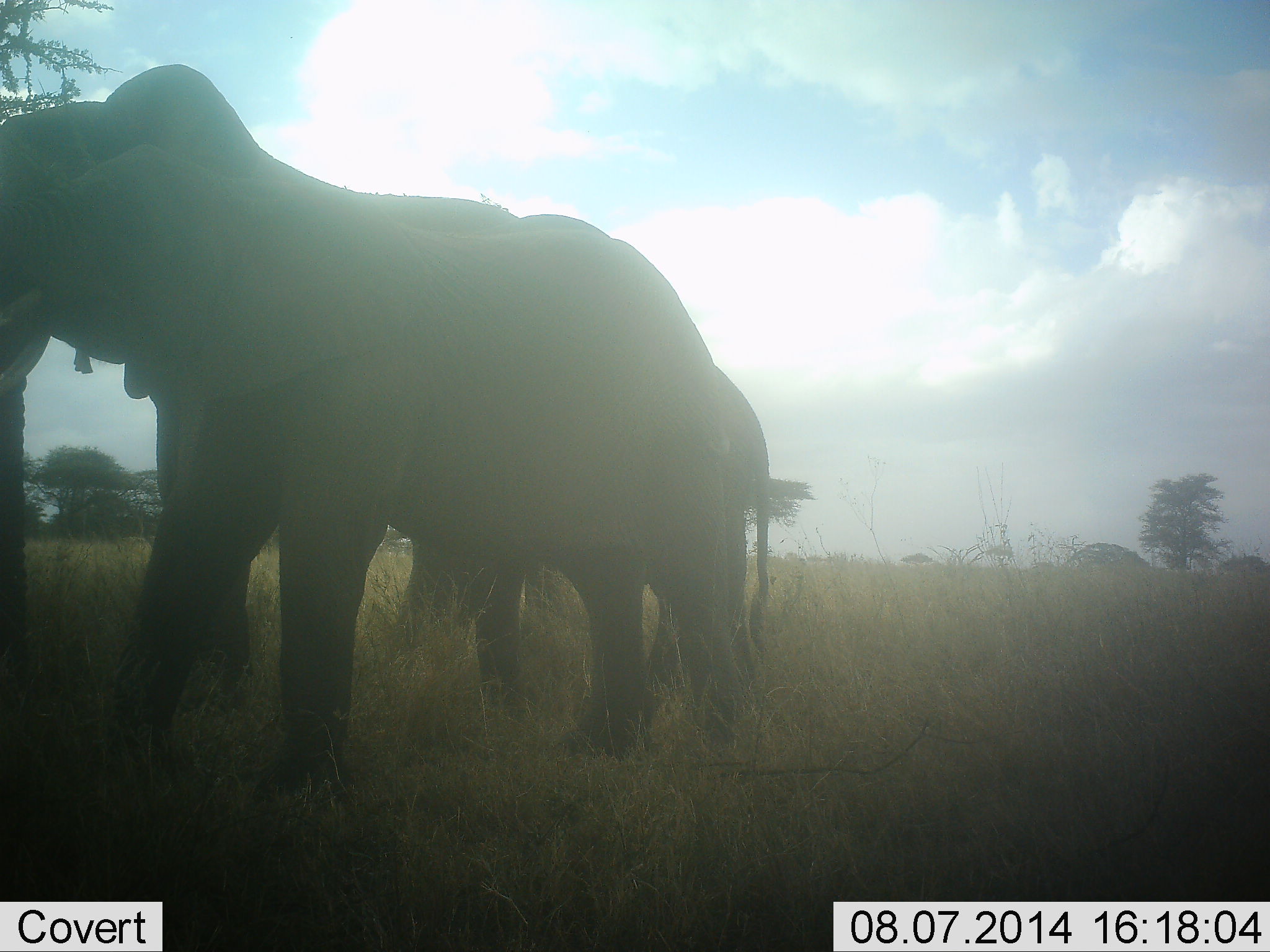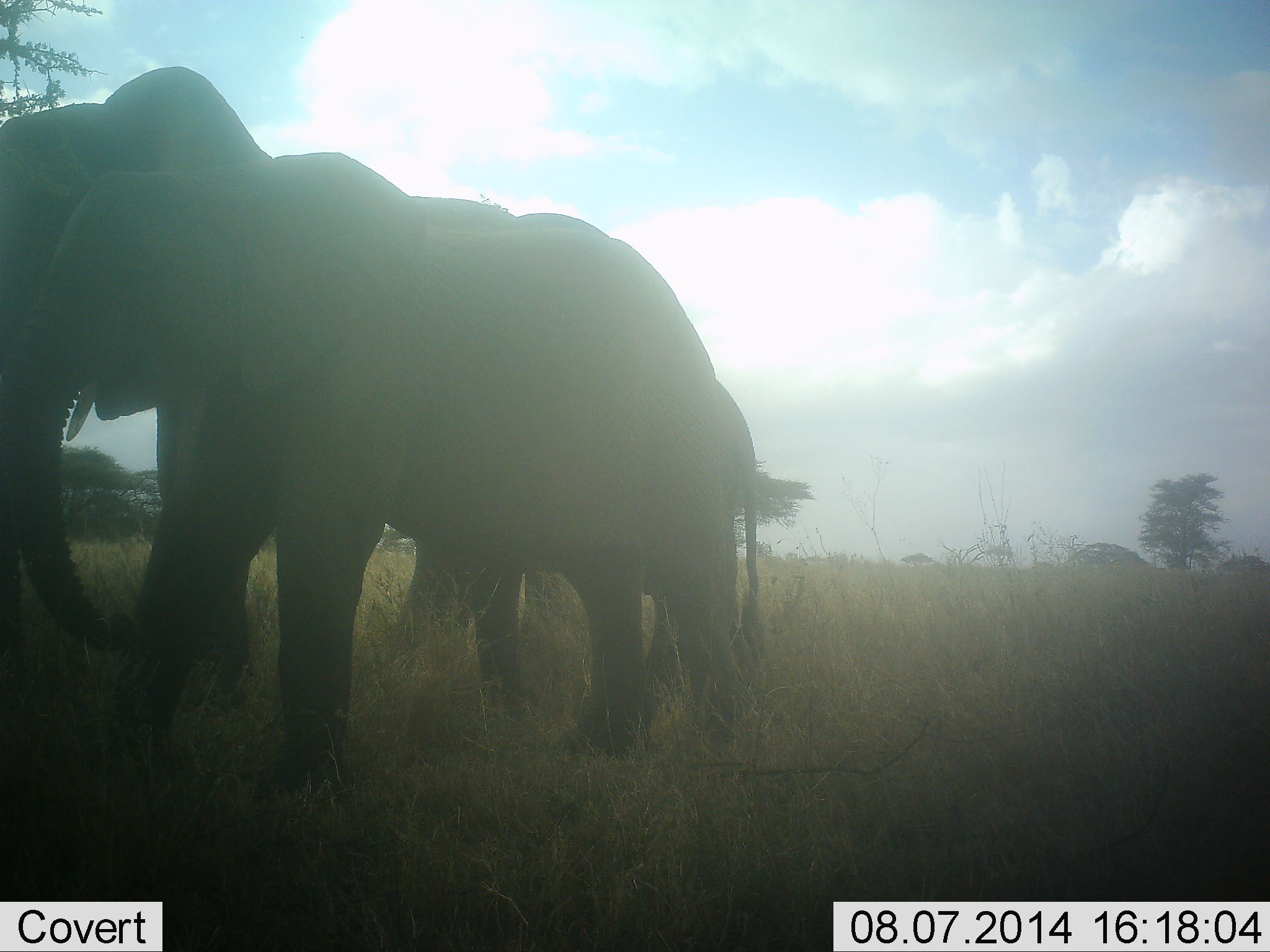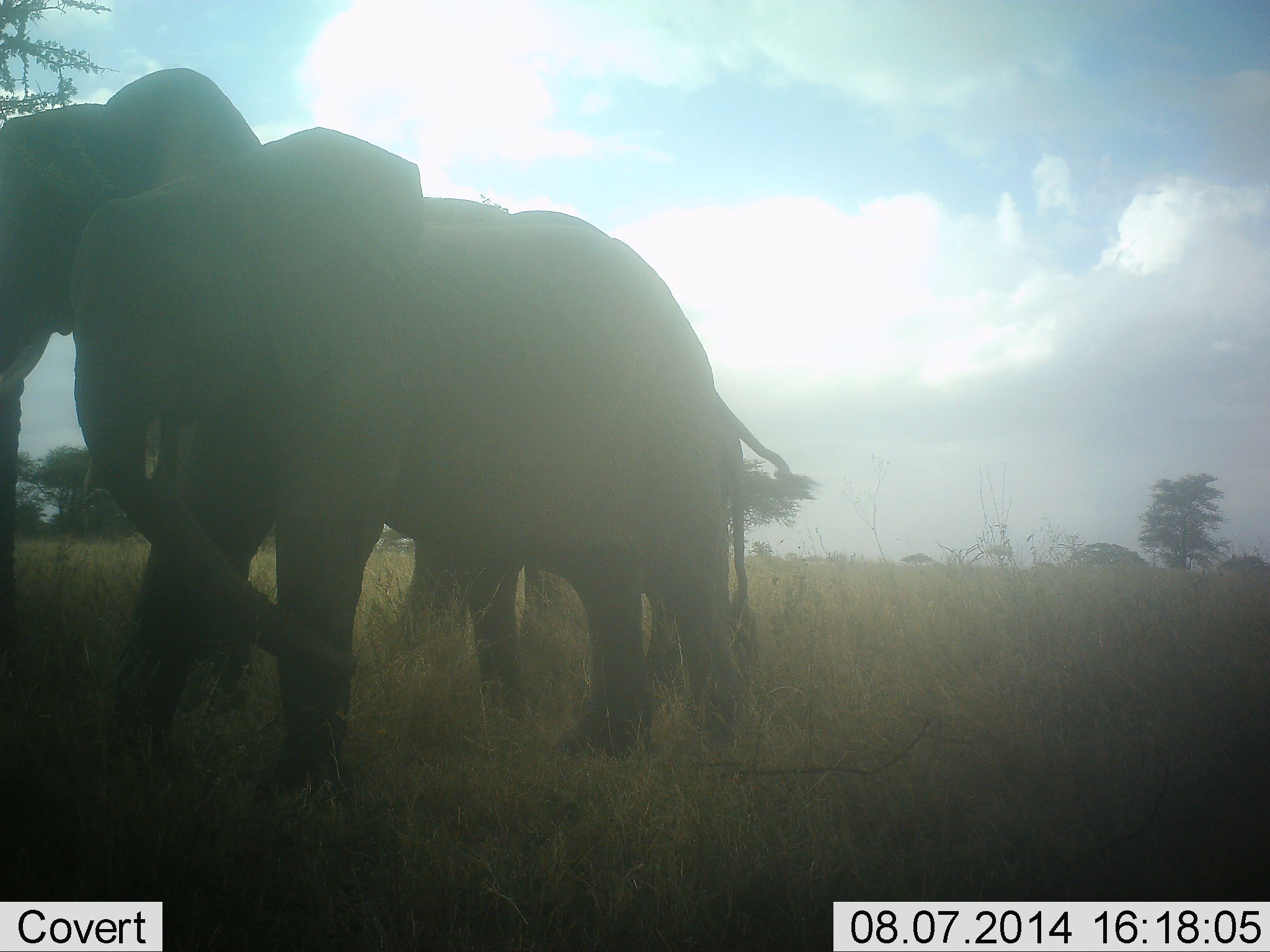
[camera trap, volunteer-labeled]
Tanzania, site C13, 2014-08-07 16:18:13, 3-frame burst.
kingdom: Animalia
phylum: Chordata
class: Mammalia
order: Proboscidea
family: Elephantidae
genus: Loxodonta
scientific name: Loxodonta africana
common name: african bush elephant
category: elephant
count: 2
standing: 89%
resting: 0%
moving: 11%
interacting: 0%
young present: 44%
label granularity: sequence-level